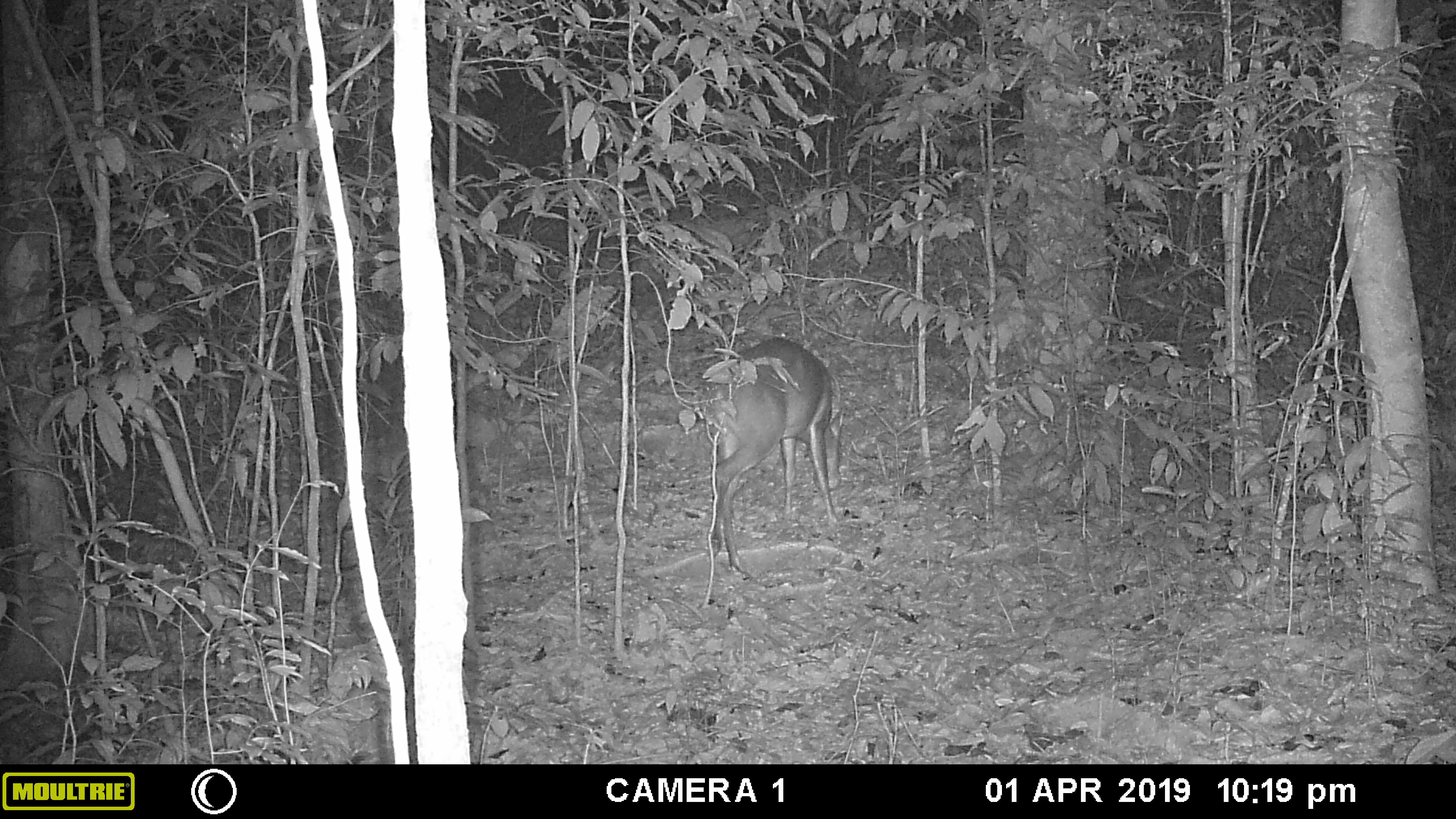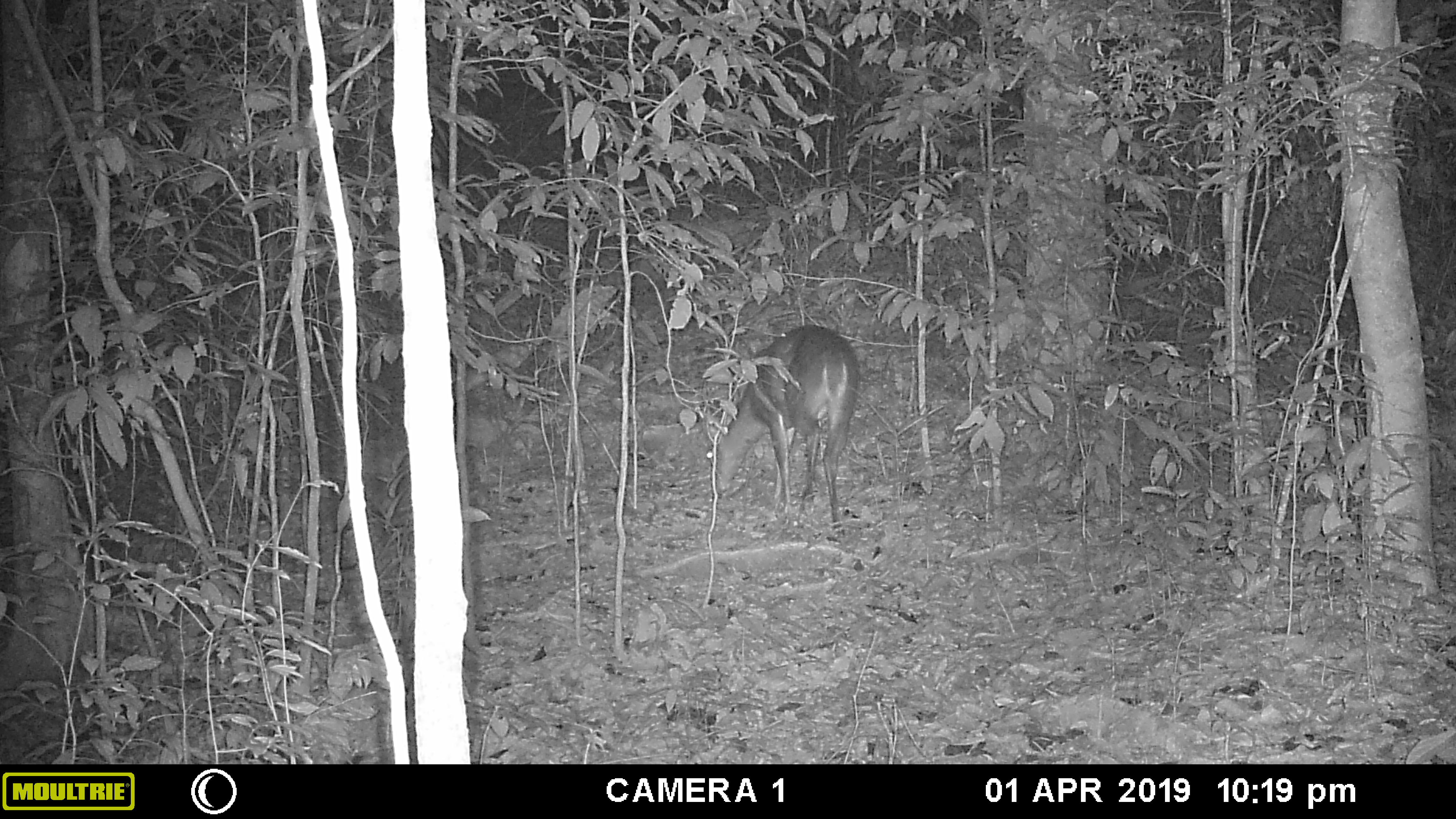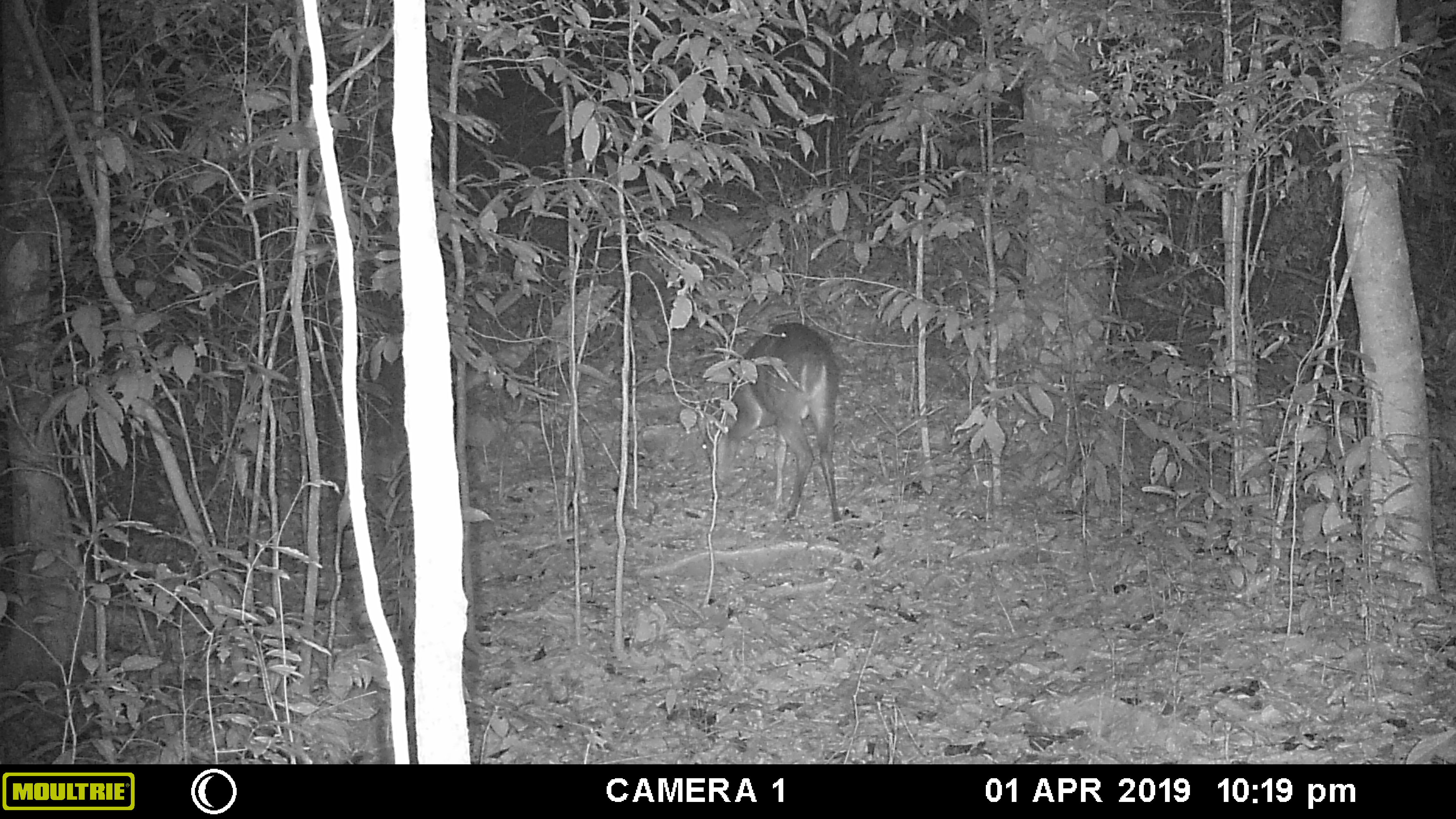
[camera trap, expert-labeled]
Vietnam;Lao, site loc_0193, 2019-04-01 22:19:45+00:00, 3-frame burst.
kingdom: Animalia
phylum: Chordata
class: Mammalia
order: Artiodactyla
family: Cervidae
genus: Muntiacus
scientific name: Muntiacus vuquangensis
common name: large-antlered muntjac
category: large antlered muntjac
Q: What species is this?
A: Large antlered muntjac (large-antlered muntjac) (Muntiacus vuquangensis).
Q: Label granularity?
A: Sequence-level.